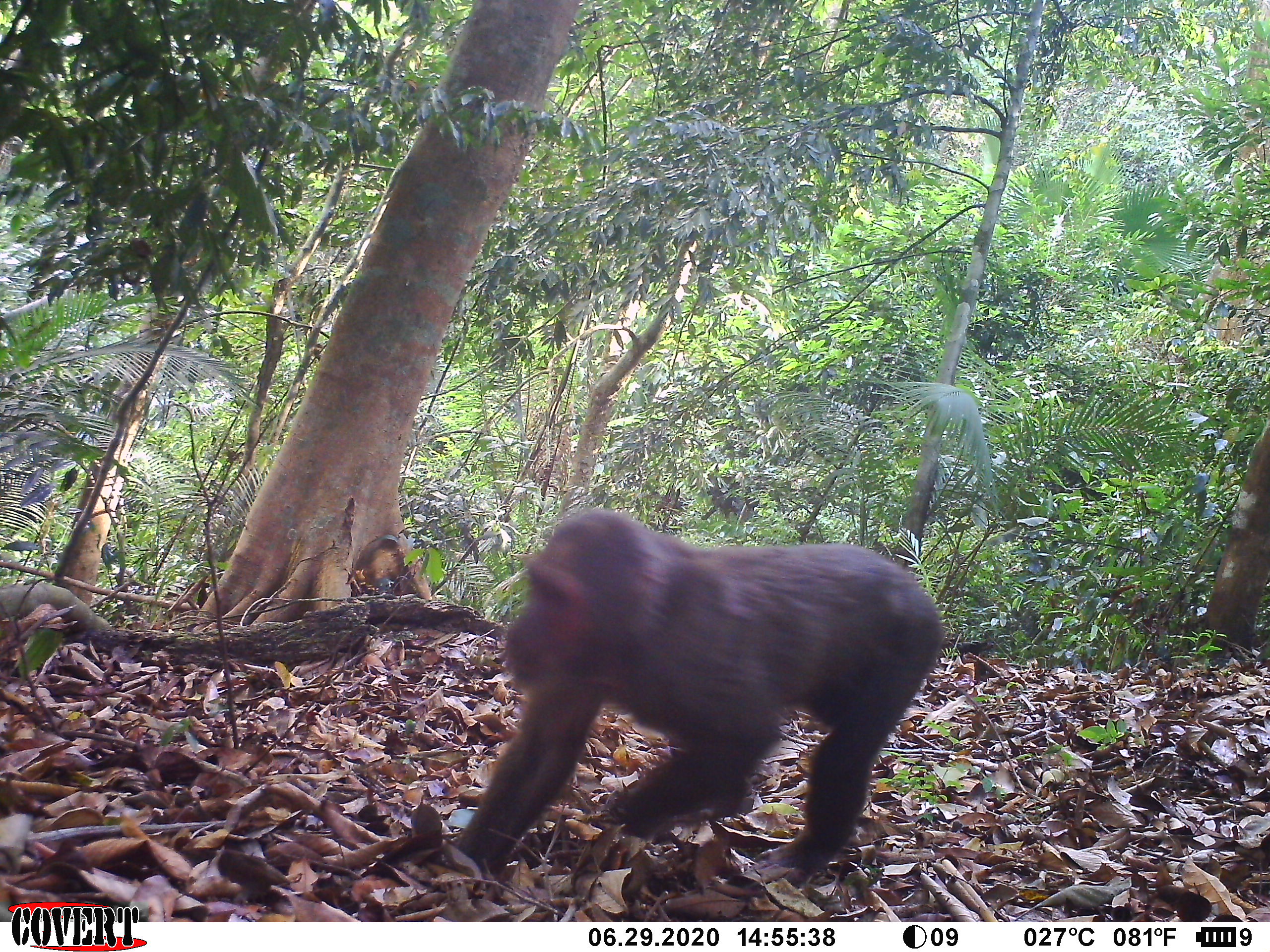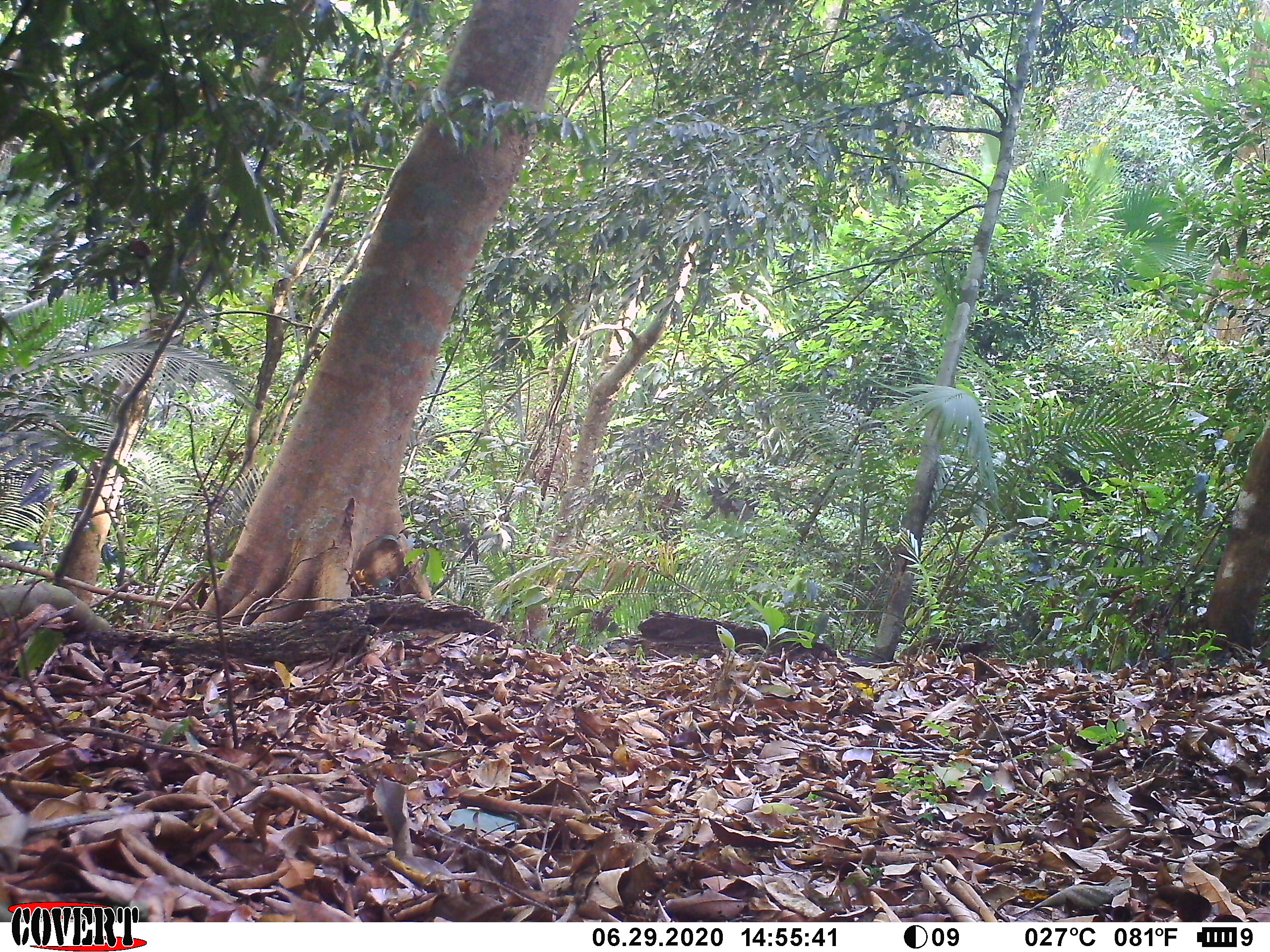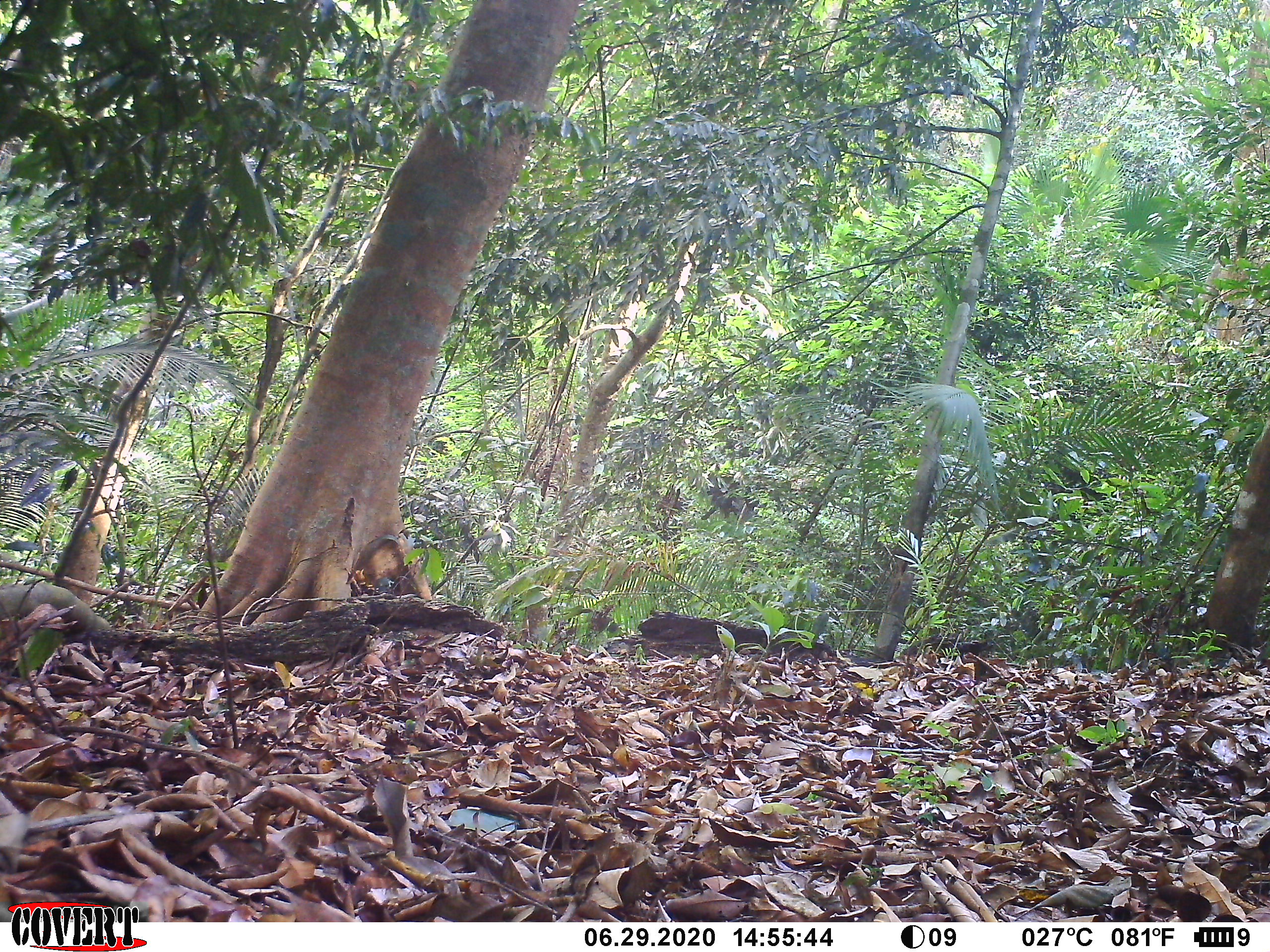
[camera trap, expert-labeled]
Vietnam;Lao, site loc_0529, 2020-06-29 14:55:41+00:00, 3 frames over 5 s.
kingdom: Animalia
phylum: Chordata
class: Mammalia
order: Primates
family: Cercopithecidae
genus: Macaca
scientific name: Macaca arctoides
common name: stump-tailed macaque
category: stump tailed macaque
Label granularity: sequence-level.